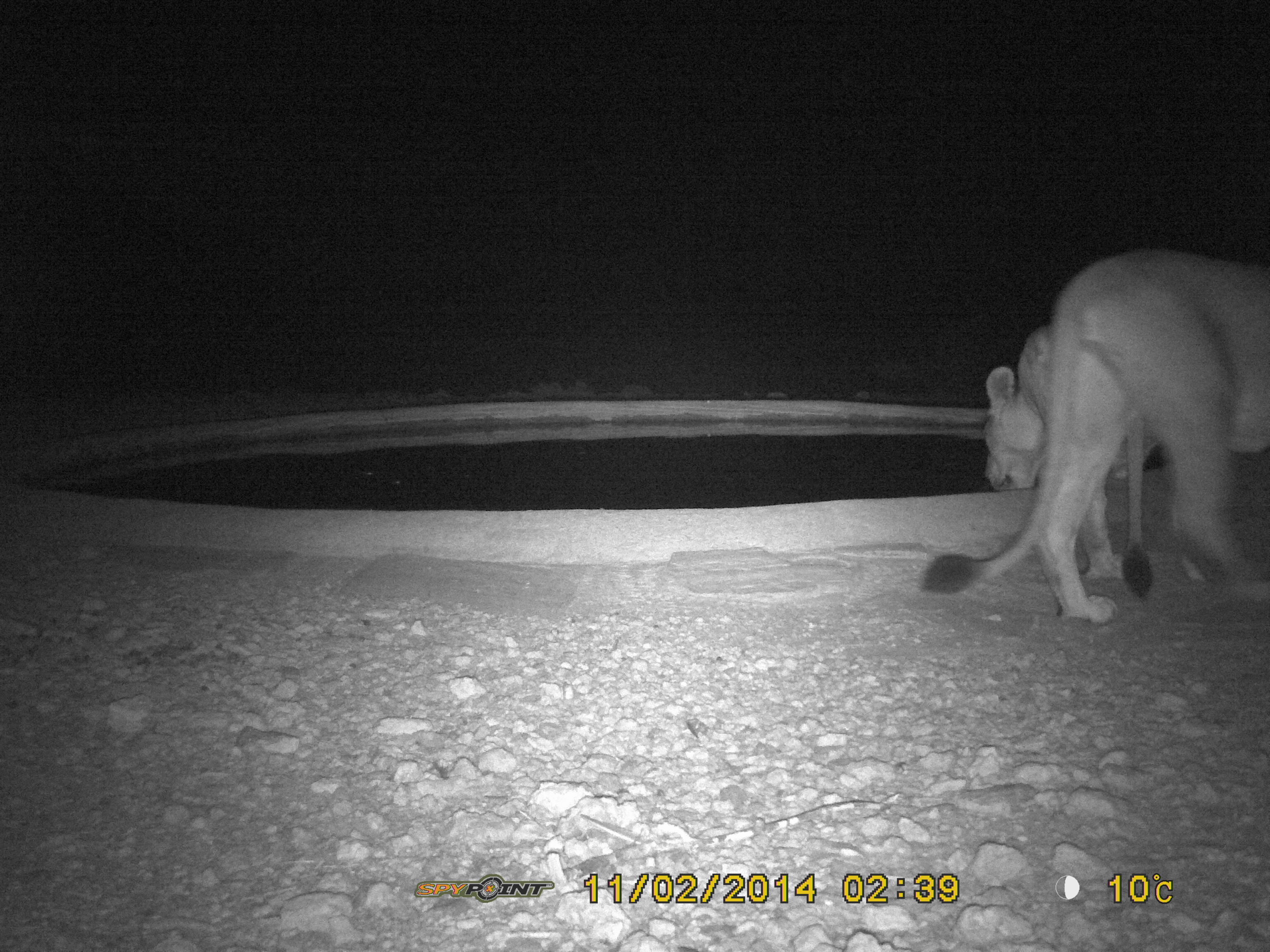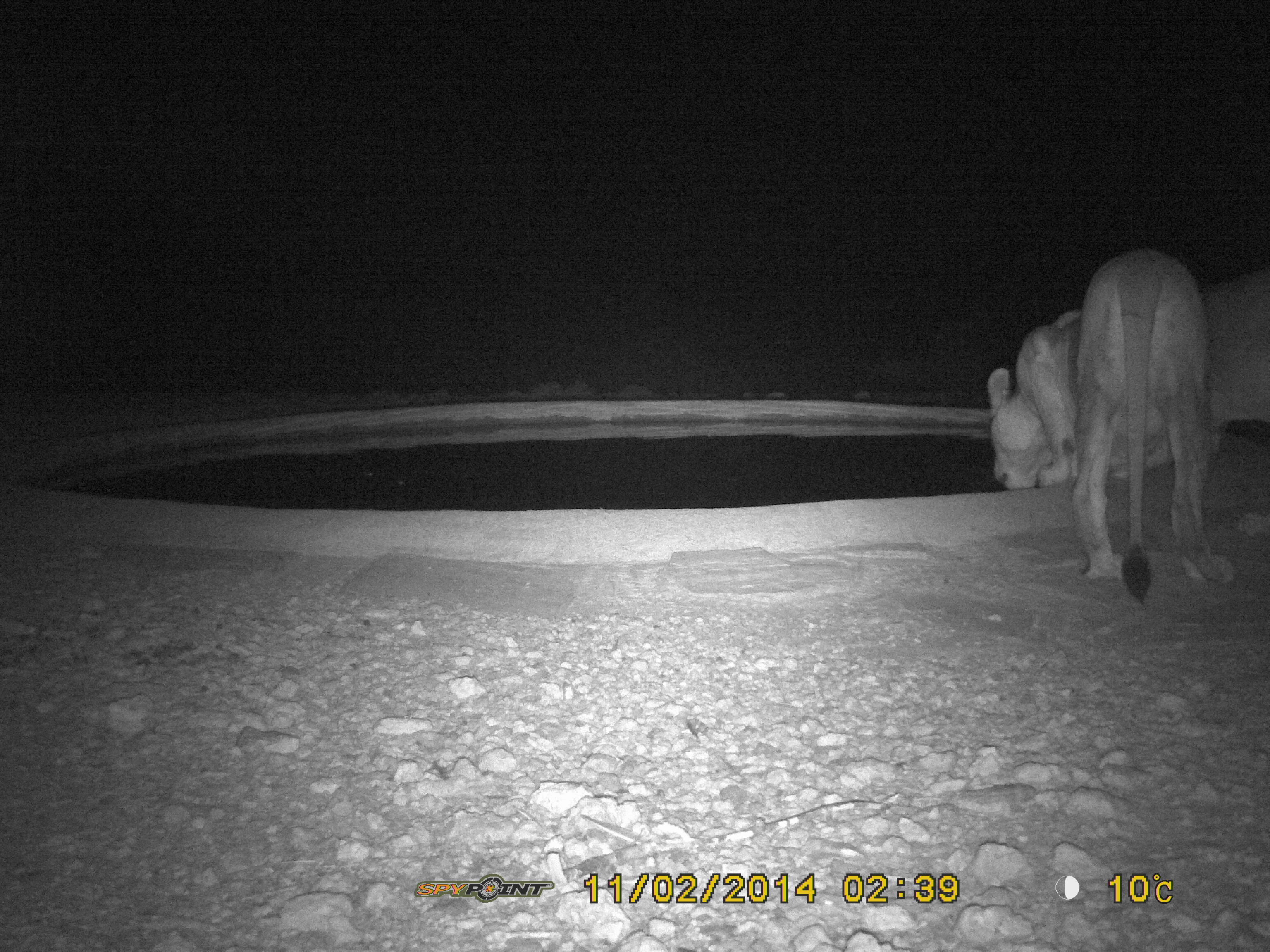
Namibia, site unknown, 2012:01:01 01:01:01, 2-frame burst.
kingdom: Animalia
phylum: Chordata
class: Mammalia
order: Carnivora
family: Felidae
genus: Panthera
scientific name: Panthera leo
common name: lion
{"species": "Panthera leo (lion)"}